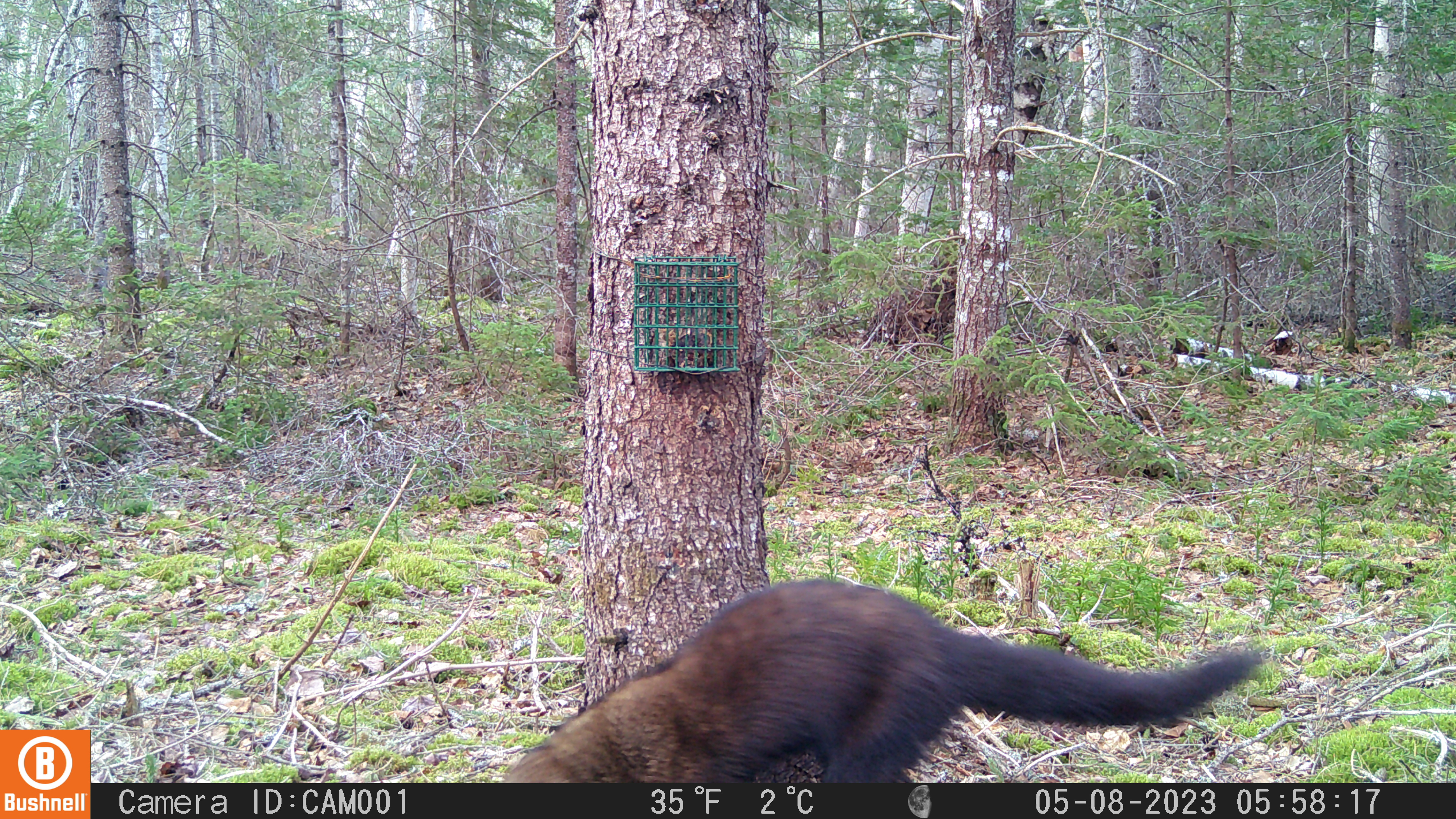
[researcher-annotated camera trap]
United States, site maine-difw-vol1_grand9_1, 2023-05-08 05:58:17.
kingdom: Animalia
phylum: Chordata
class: Mammalia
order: Carnivora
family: Mustelidae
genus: Pekania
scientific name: Pekania pennanti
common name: fisher